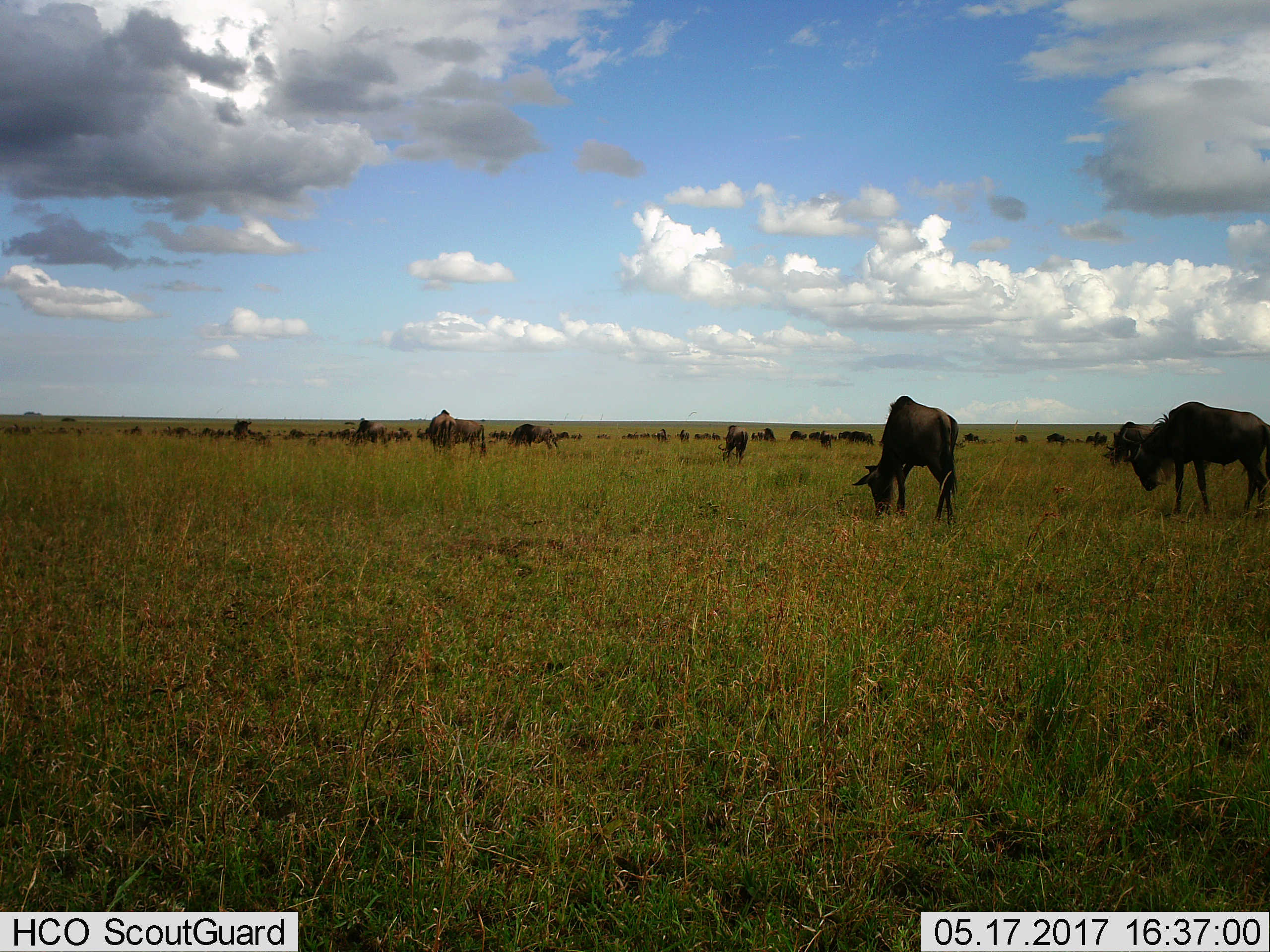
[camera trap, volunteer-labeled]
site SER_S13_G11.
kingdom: Animalia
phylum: Chordata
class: Mammalia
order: Artiodactyla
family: Bovidae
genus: Connochaetes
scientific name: Connochaetes taurinus taurinus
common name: blue wildebeest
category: wildebeestblue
Wildebeestblue (blue wildebeest) (Connochaetes taurinus taurinus), count 11-50. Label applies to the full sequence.